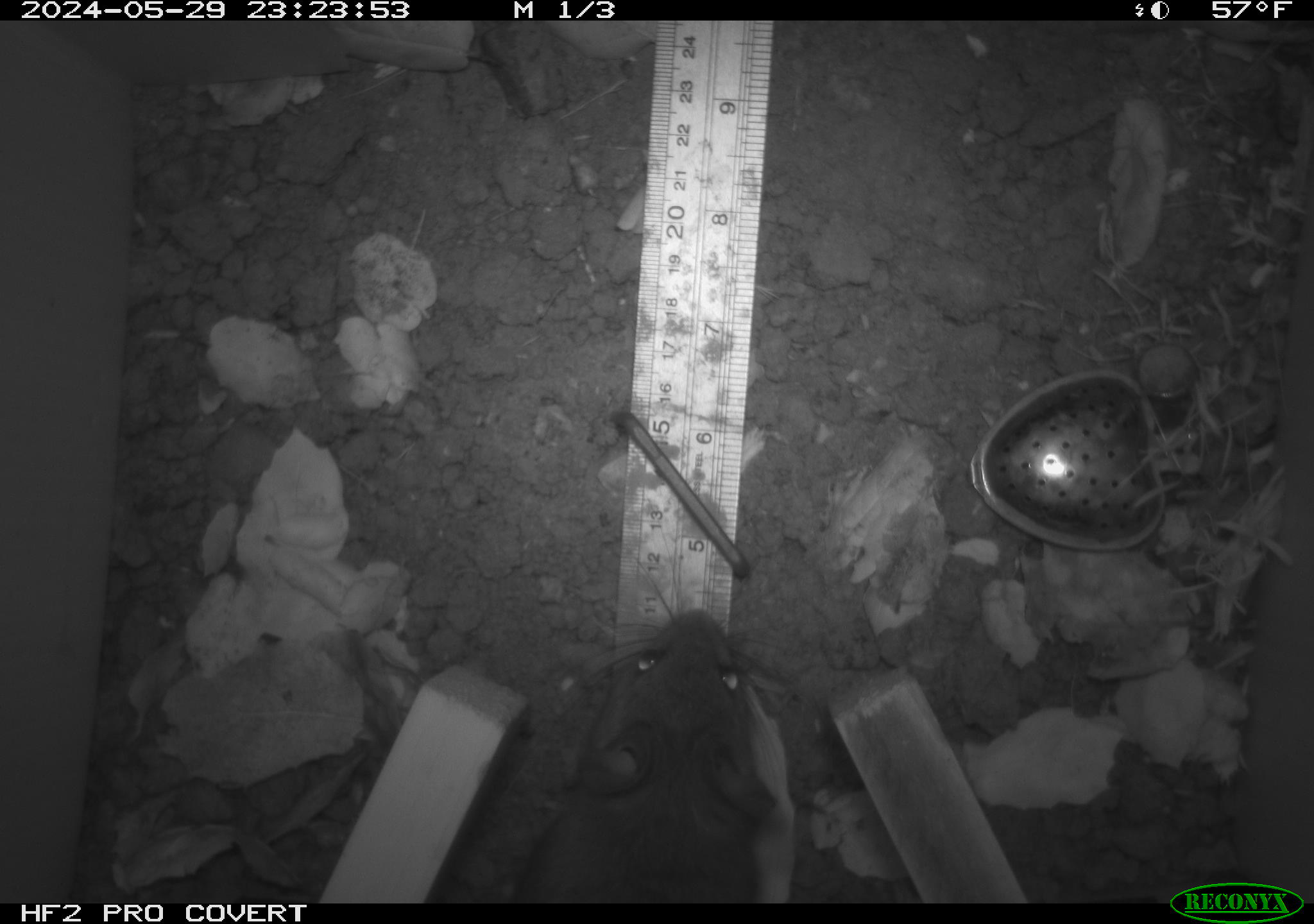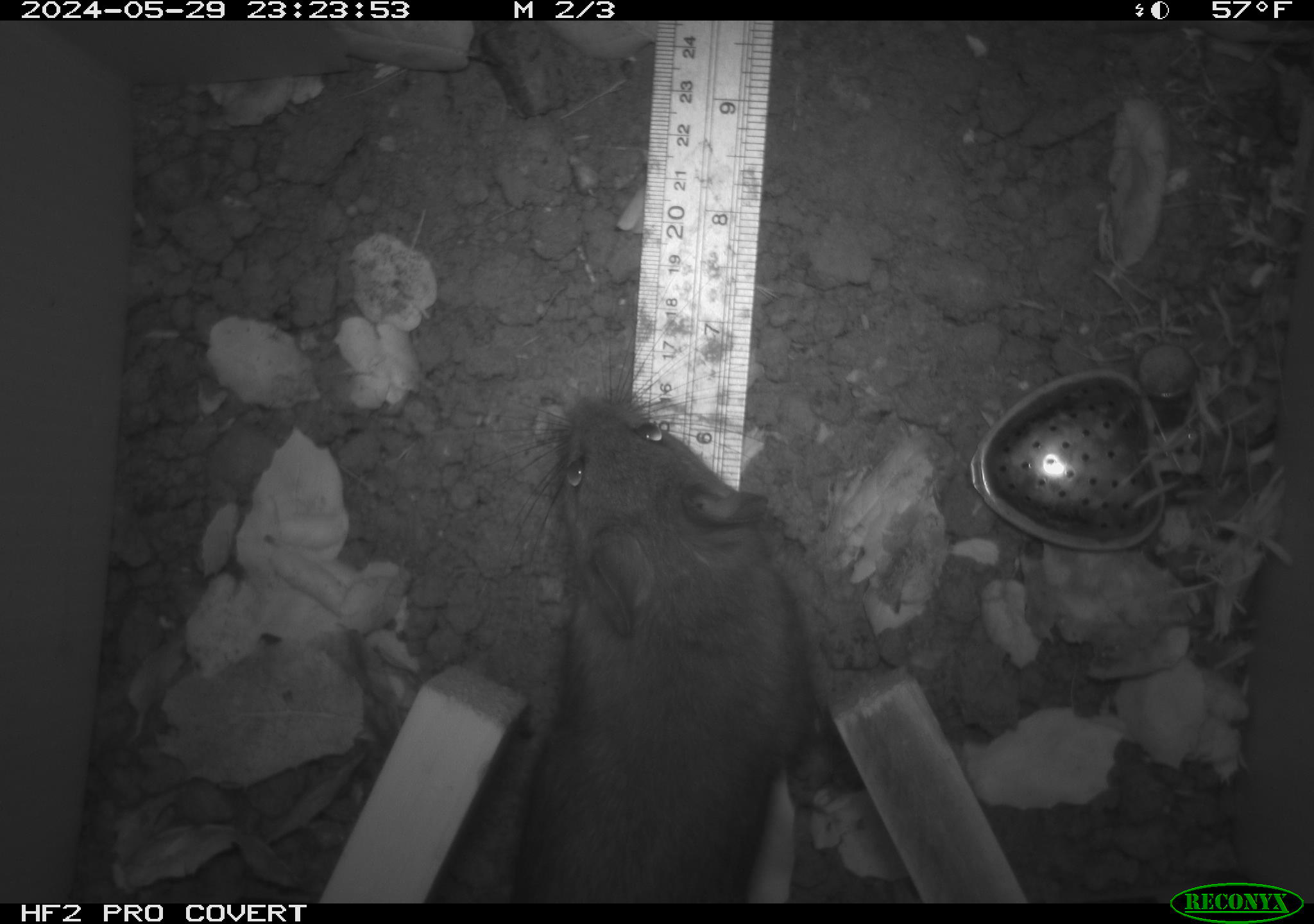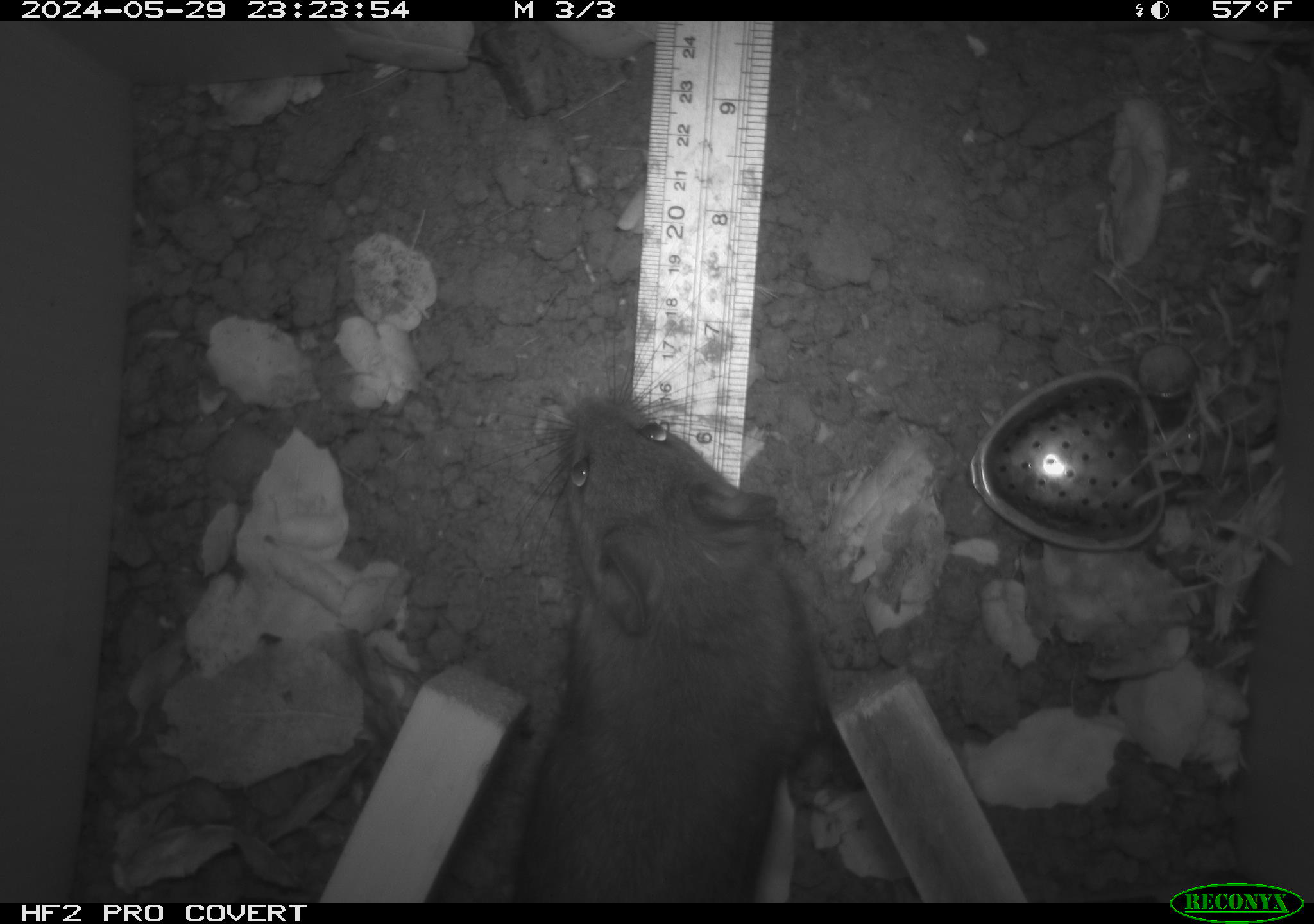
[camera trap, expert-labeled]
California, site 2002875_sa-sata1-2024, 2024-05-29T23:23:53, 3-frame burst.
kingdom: Animalia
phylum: Chordata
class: Mammalia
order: Rodentia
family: Cricetidae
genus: Neotoma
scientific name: Neotoma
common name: pack rat or woodrat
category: neotoma species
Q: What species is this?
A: Neotoma species (pack rat or woodrat) (Neotoma).